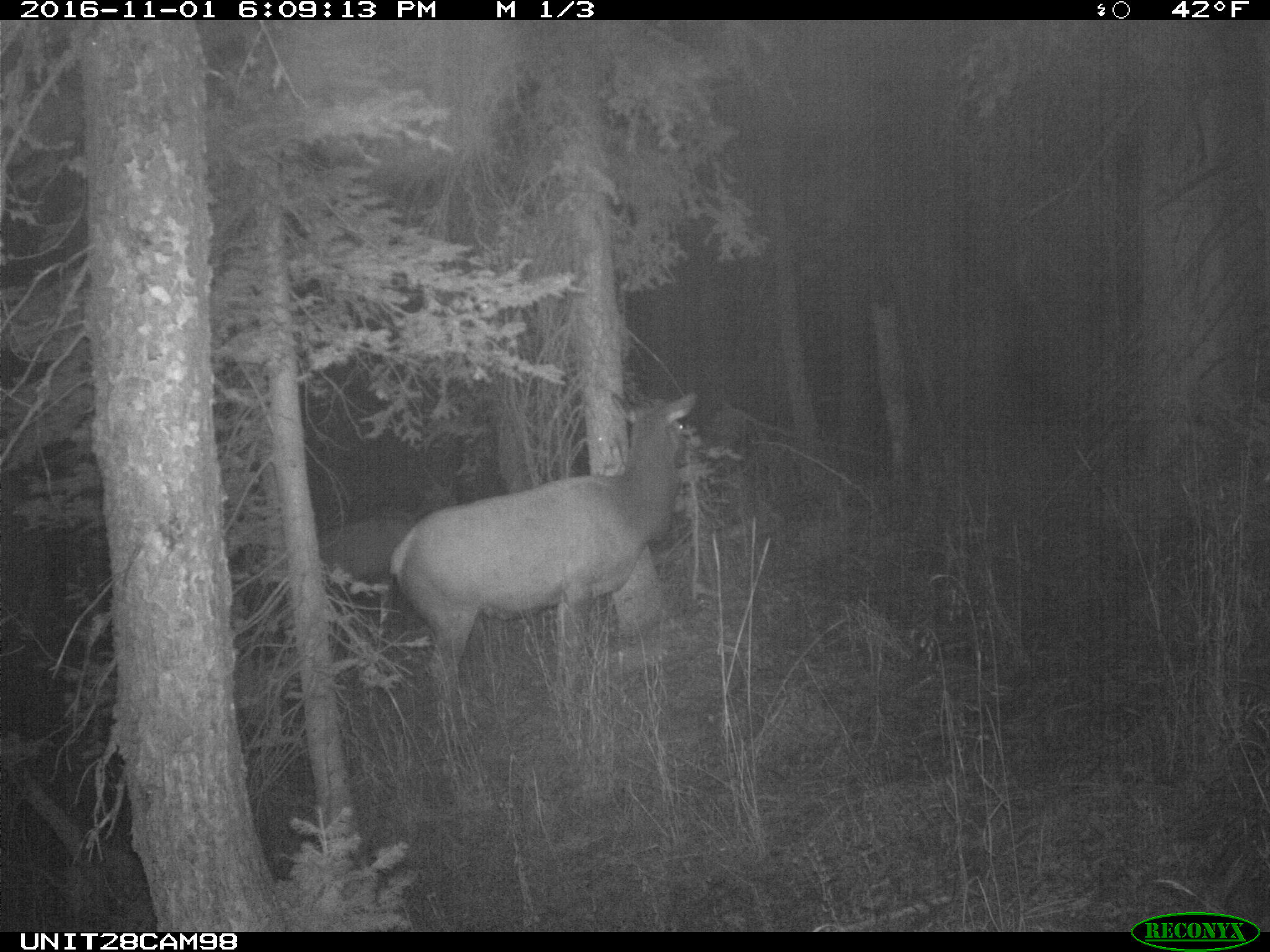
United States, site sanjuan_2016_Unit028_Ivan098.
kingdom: Animalia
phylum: Chordata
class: Mammalia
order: Artiodactyla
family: Cervidae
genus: Cervus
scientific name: Cervus elaphus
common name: red deer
Cervus elaphus (red deer).